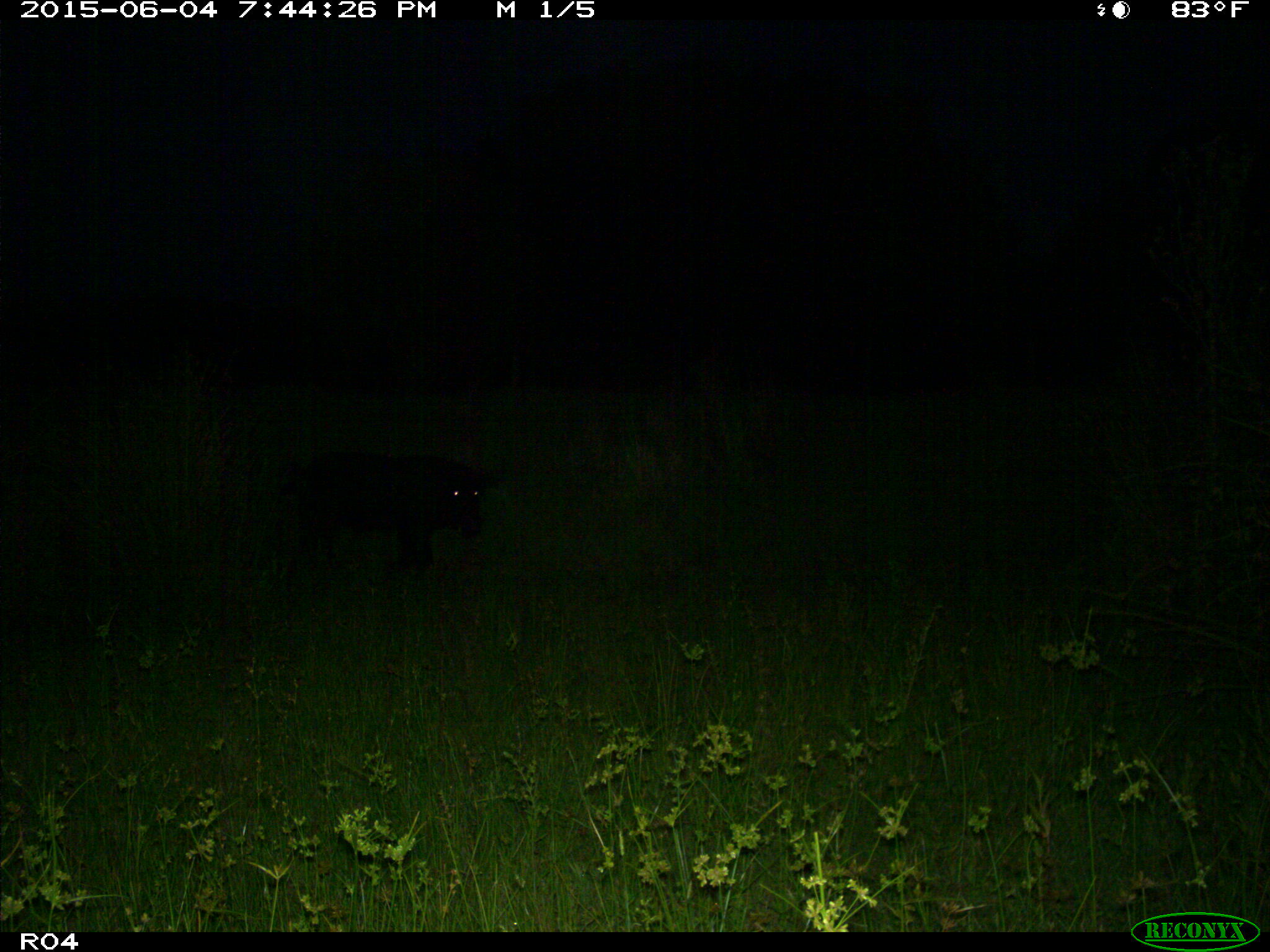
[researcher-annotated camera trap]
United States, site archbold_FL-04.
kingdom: Animalia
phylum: Chordata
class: Mammalia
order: Artiodactyla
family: Suidae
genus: Sus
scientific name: Sus scrofa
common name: wild boar